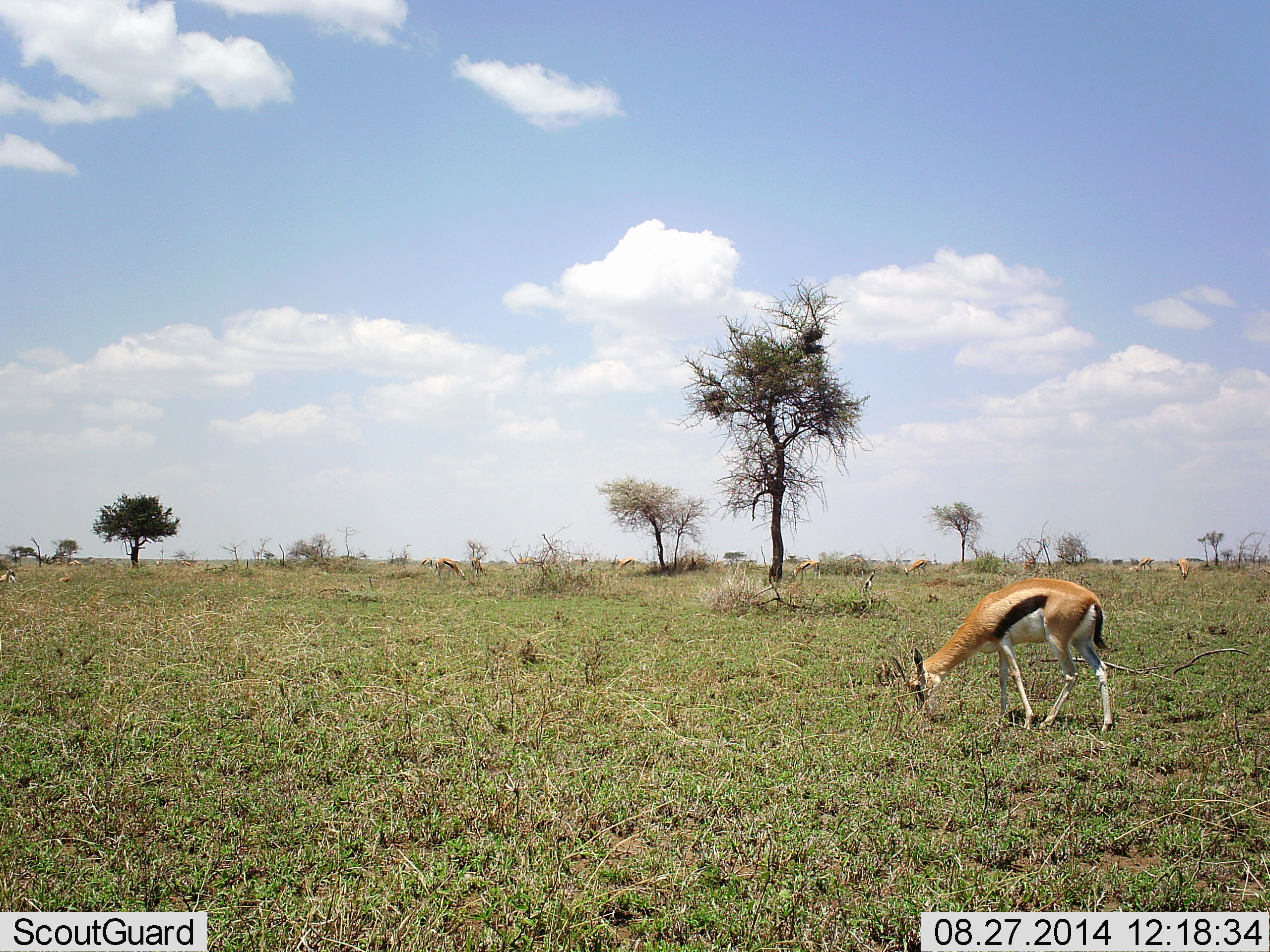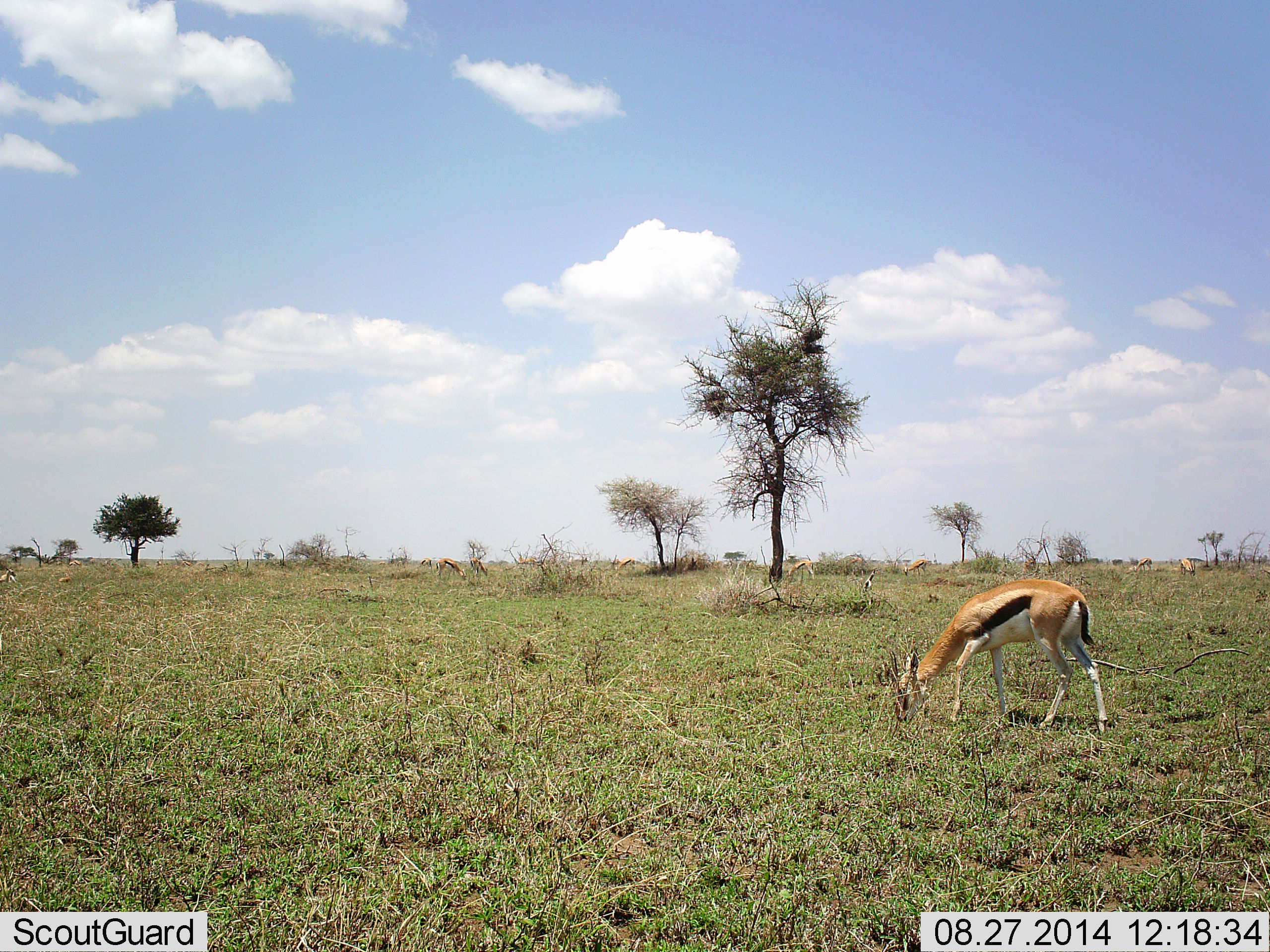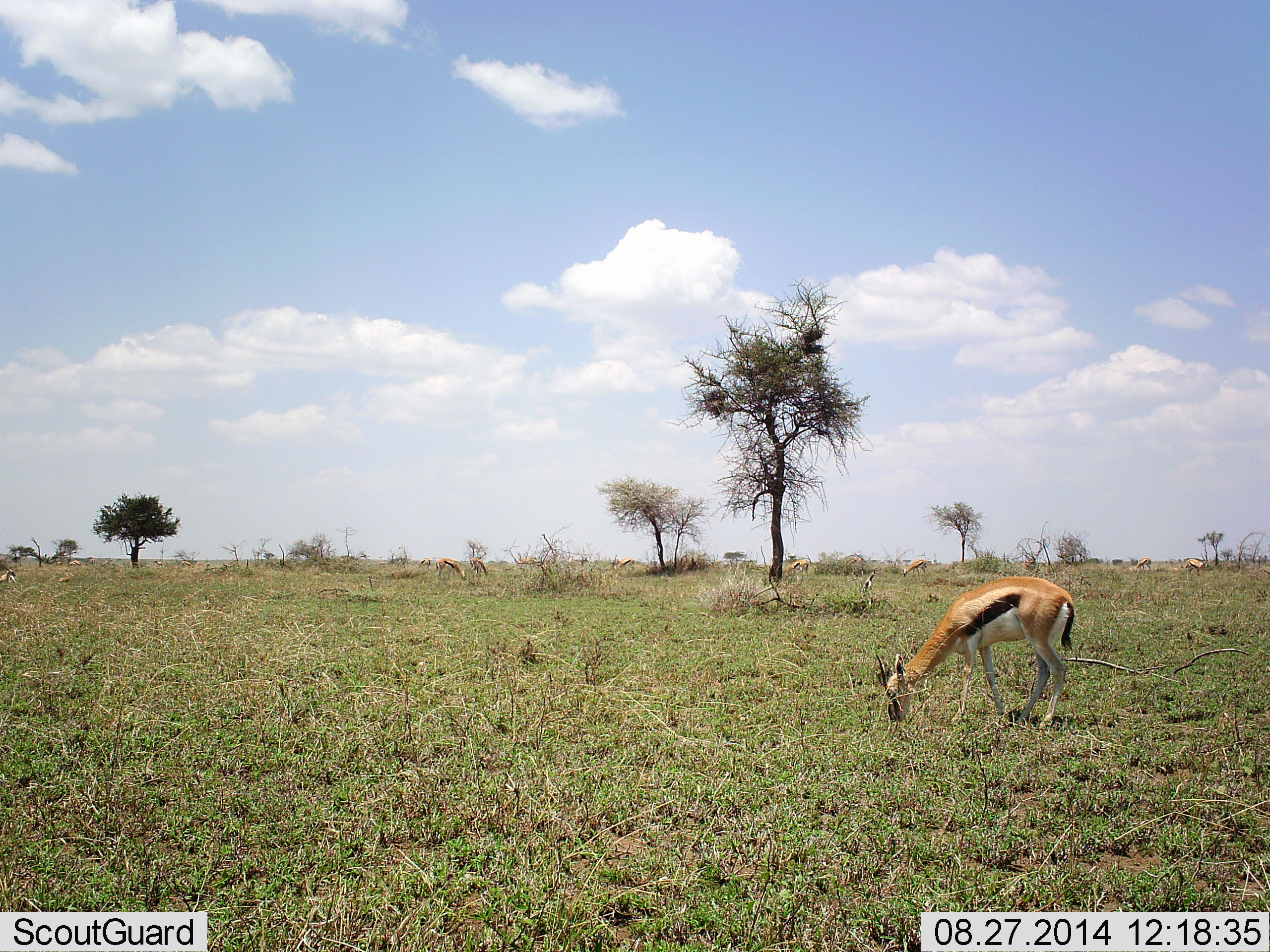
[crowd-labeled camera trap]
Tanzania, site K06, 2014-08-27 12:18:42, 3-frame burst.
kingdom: Animalia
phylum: Chordata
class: Mammalia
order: Artiodactyla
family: Bovidae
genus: Eudorcas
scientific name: Eudorcas thomsonii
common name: thomson's gazelle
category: gazellethomsons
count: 3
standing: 40%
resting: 0%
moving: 20%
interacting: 0%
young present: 0%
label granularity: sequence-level